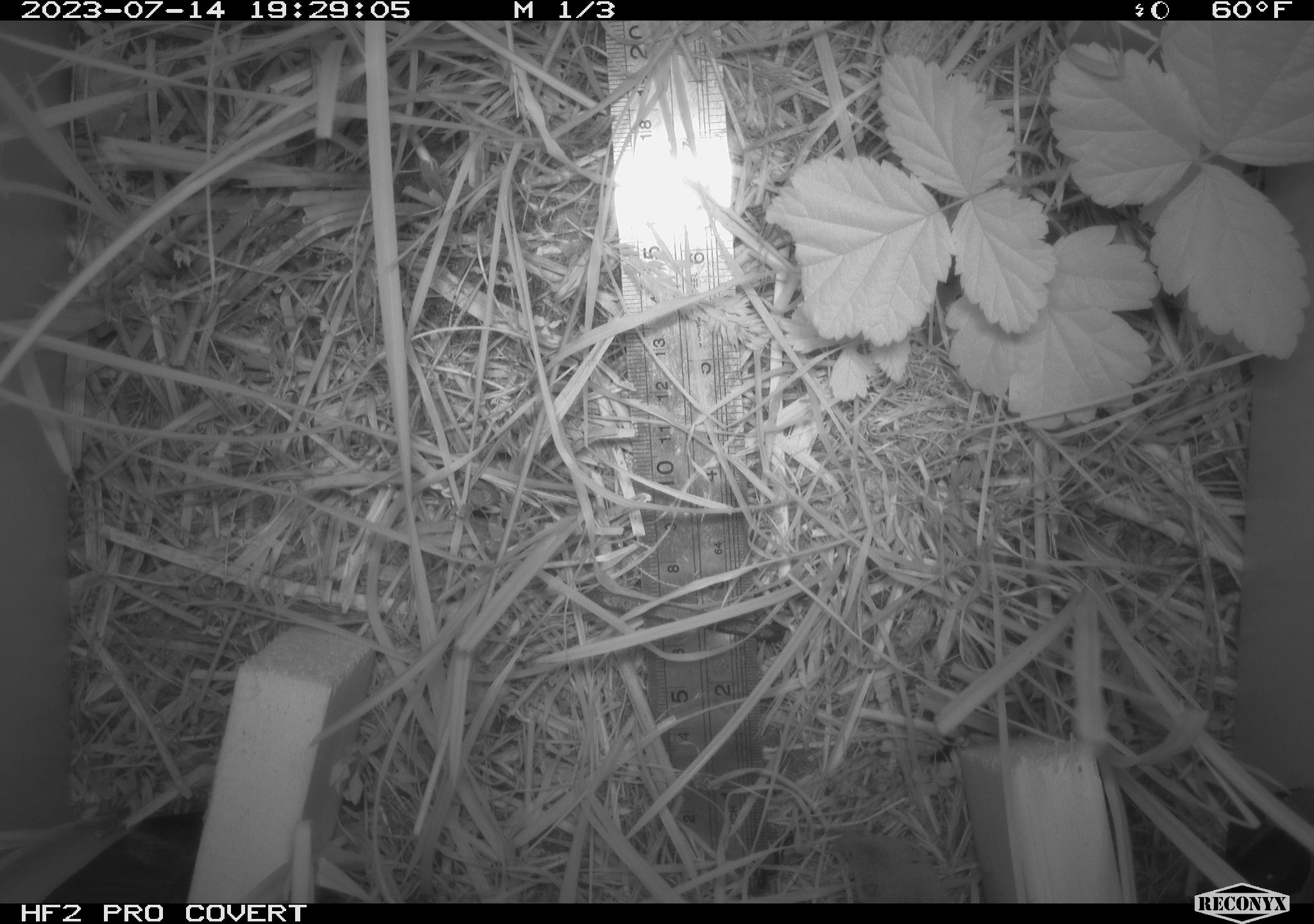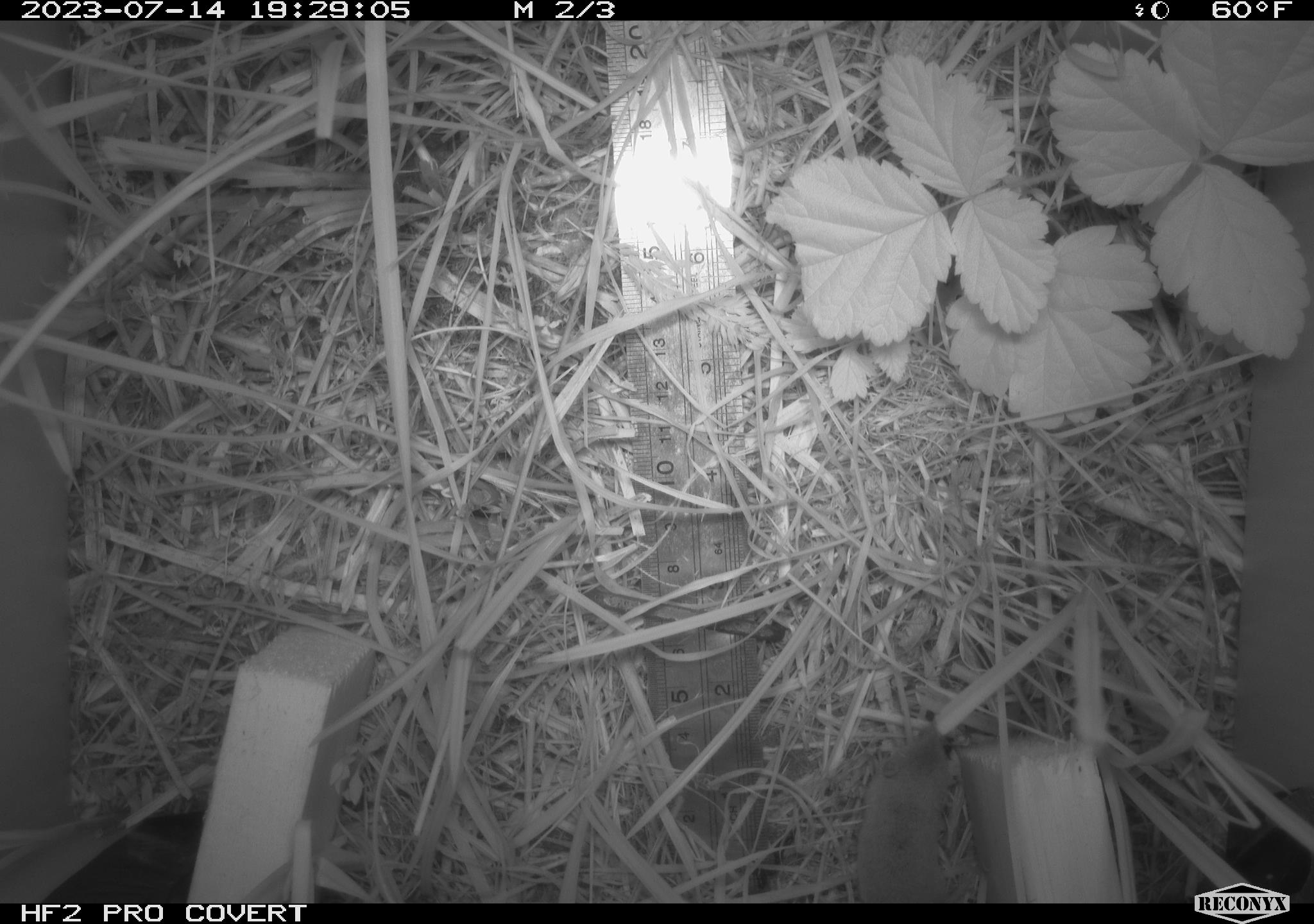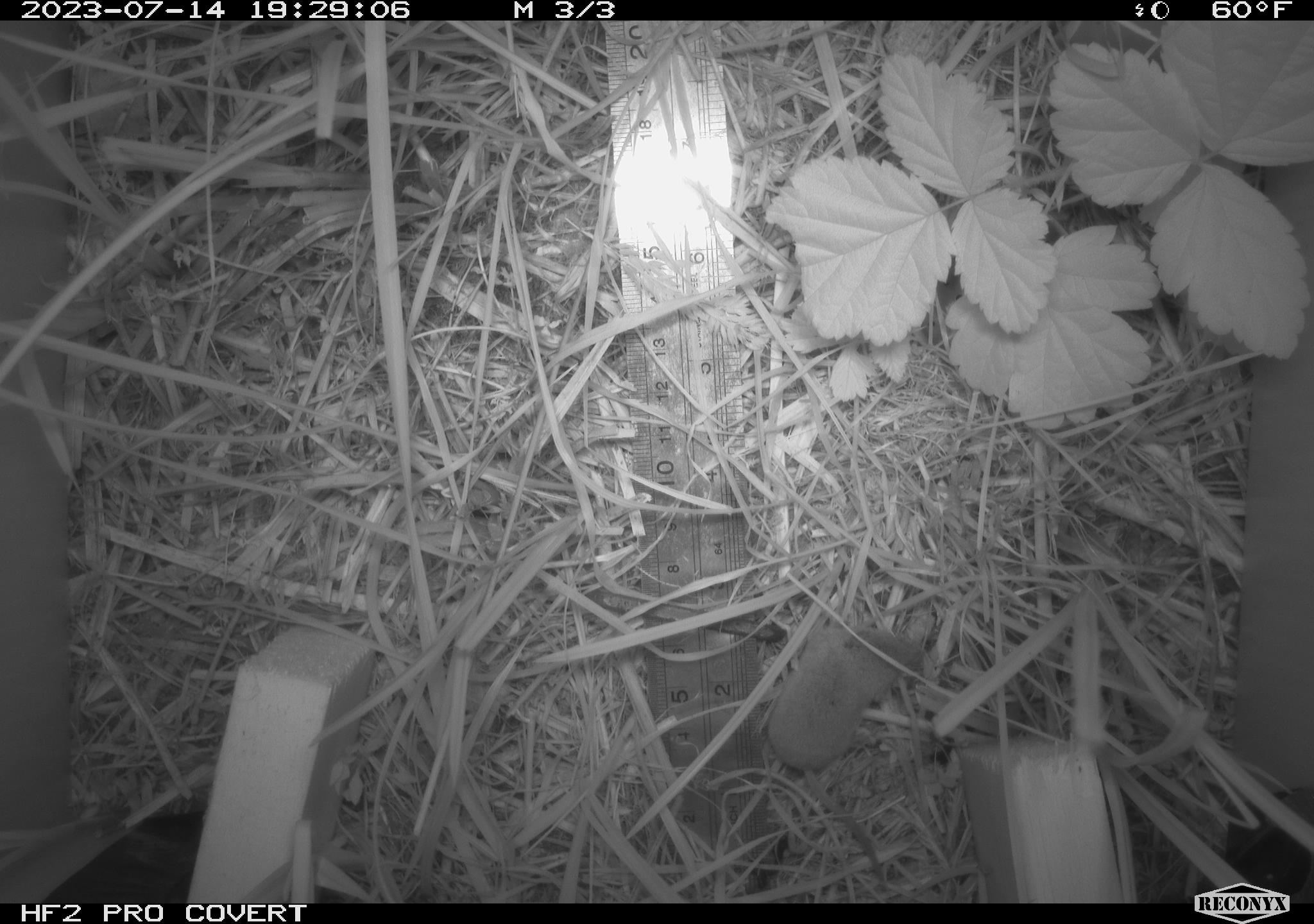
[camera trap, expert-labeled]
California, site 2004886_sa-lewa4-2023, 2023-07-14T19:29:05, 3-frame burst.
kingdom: Animalia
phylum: Chordata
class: Mammalia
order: Eulipotyphla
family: Soricidae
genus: Sorex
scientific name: Sorex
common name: long-tailed shrew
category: sorex species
Sorex species (long-tailed shrew) (Sorex).